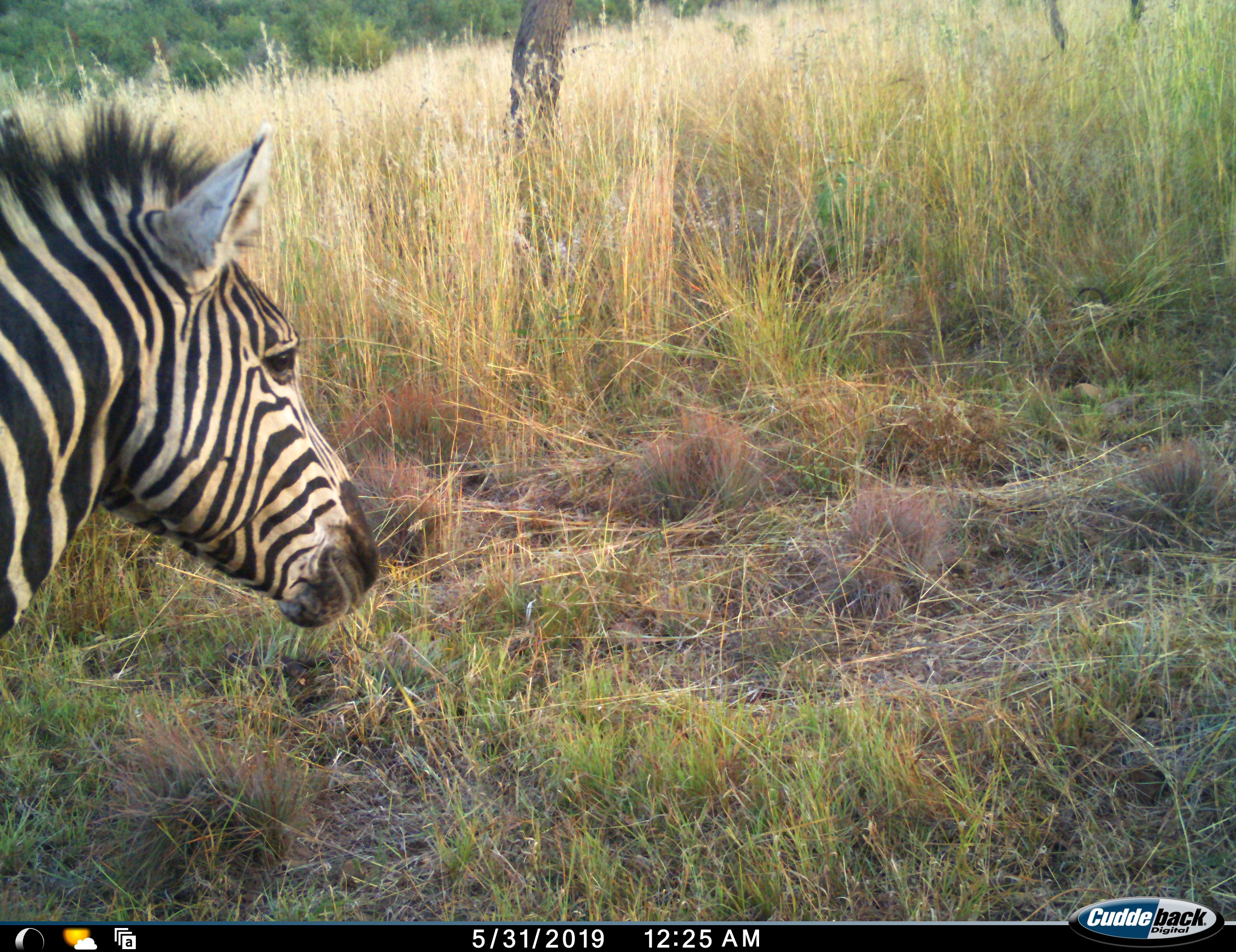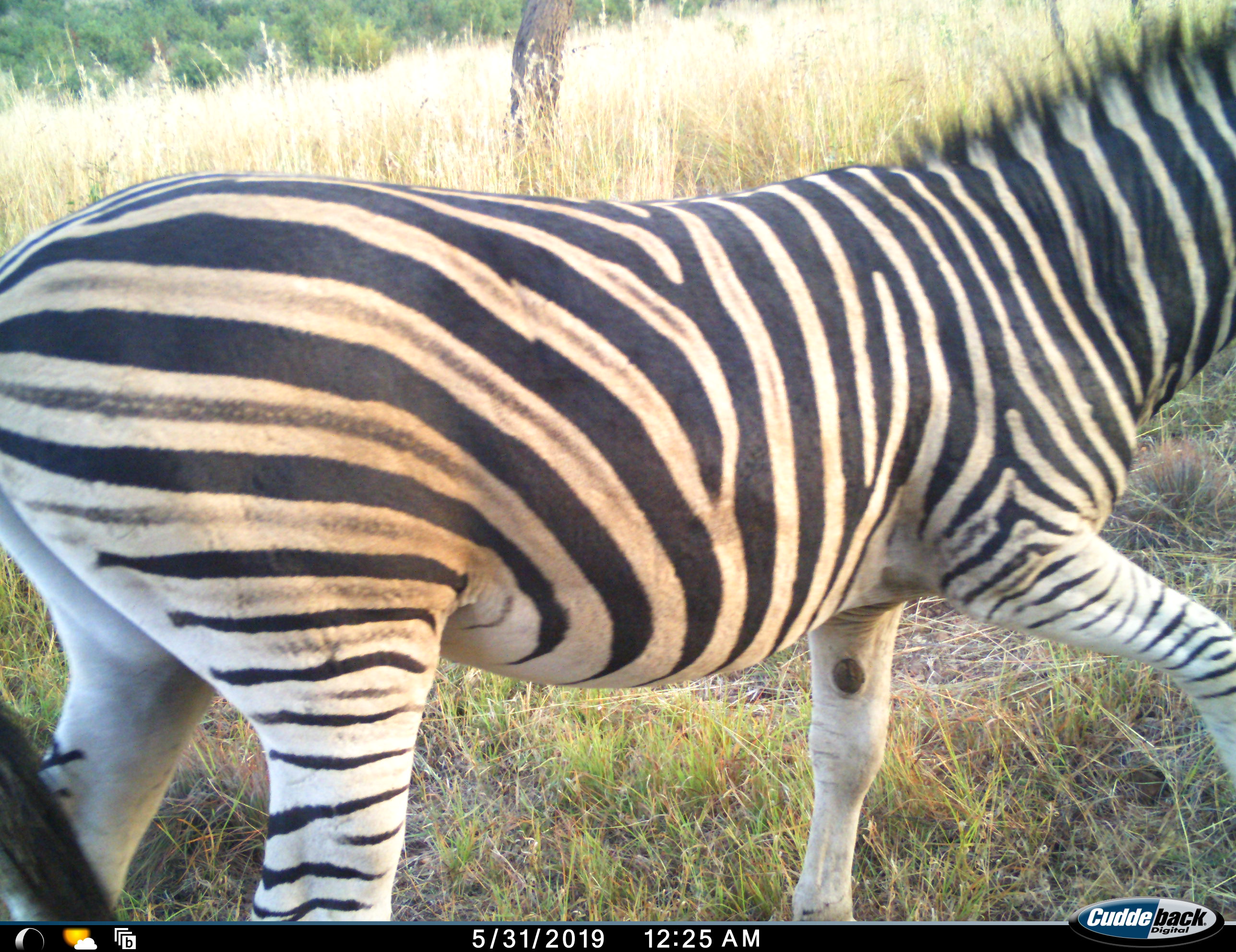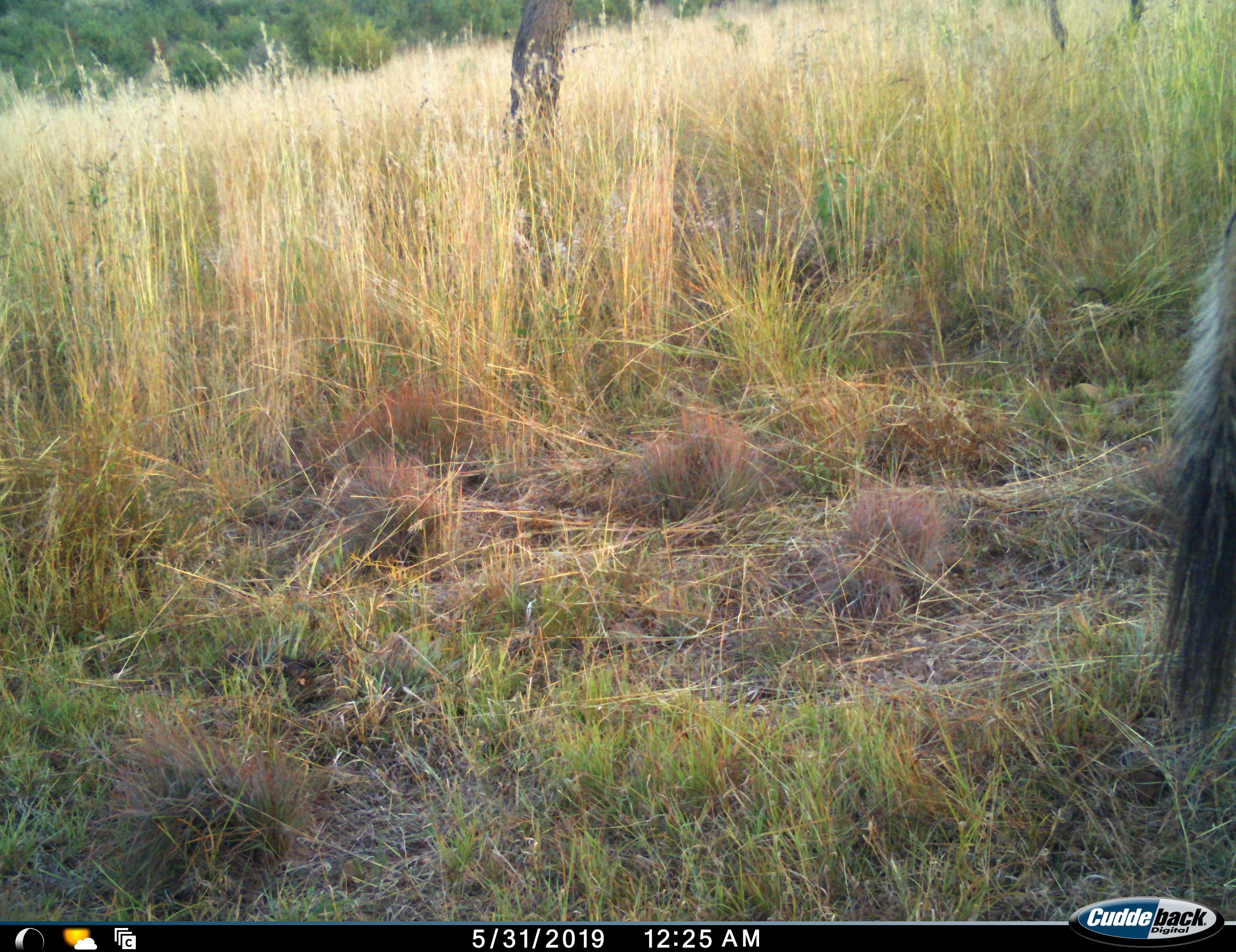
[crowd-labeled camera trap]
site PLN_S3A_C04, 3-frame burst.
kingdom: Animalia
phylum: Chordata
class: Mammalia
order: Perissodactyla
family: Equidae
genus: Equus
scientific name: Equus quagga burchellii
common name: burchell's zebra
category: zebraburchells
Zebraburchells (burchell's zebra) (Equus quagga burchellii), count 1. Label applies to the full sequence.